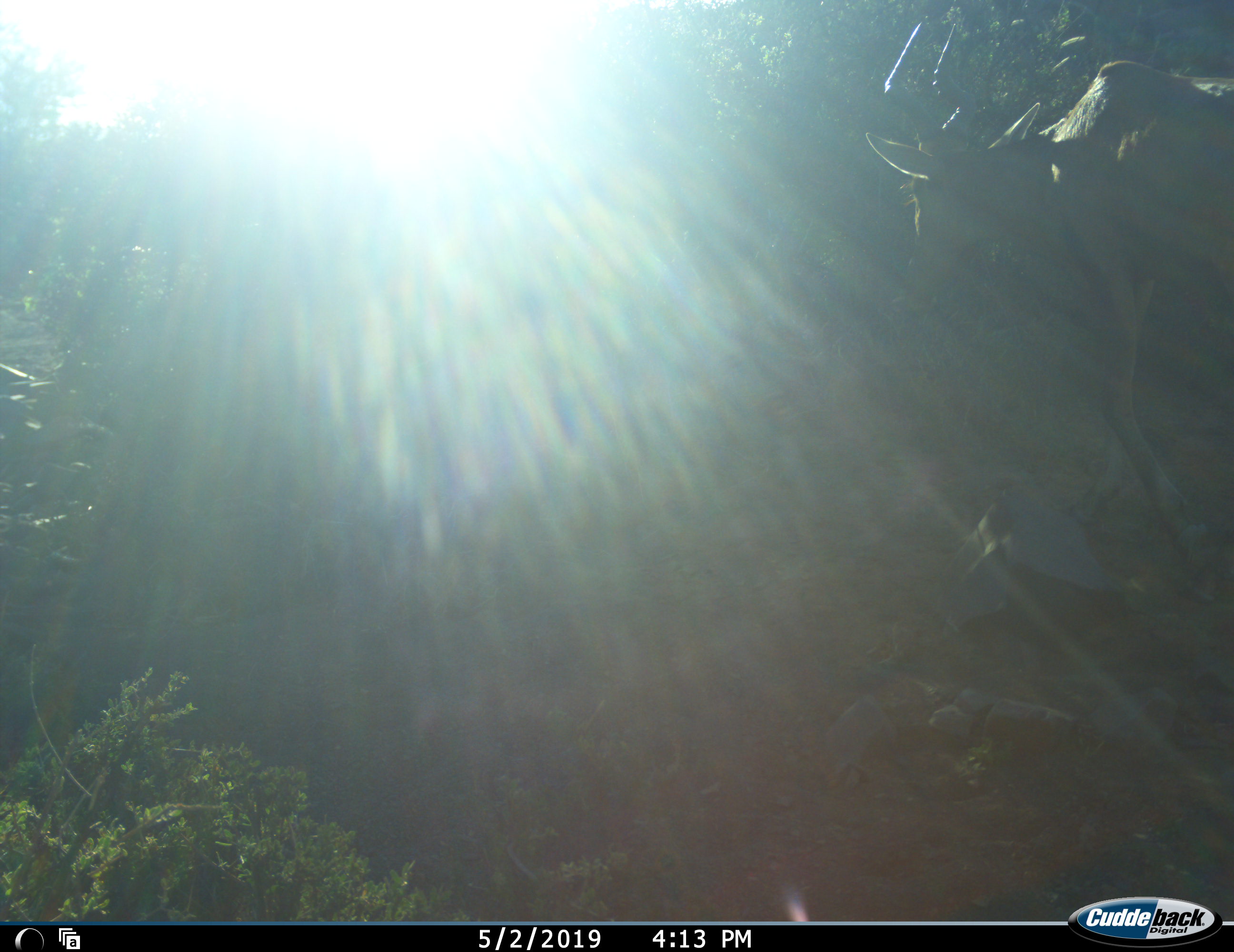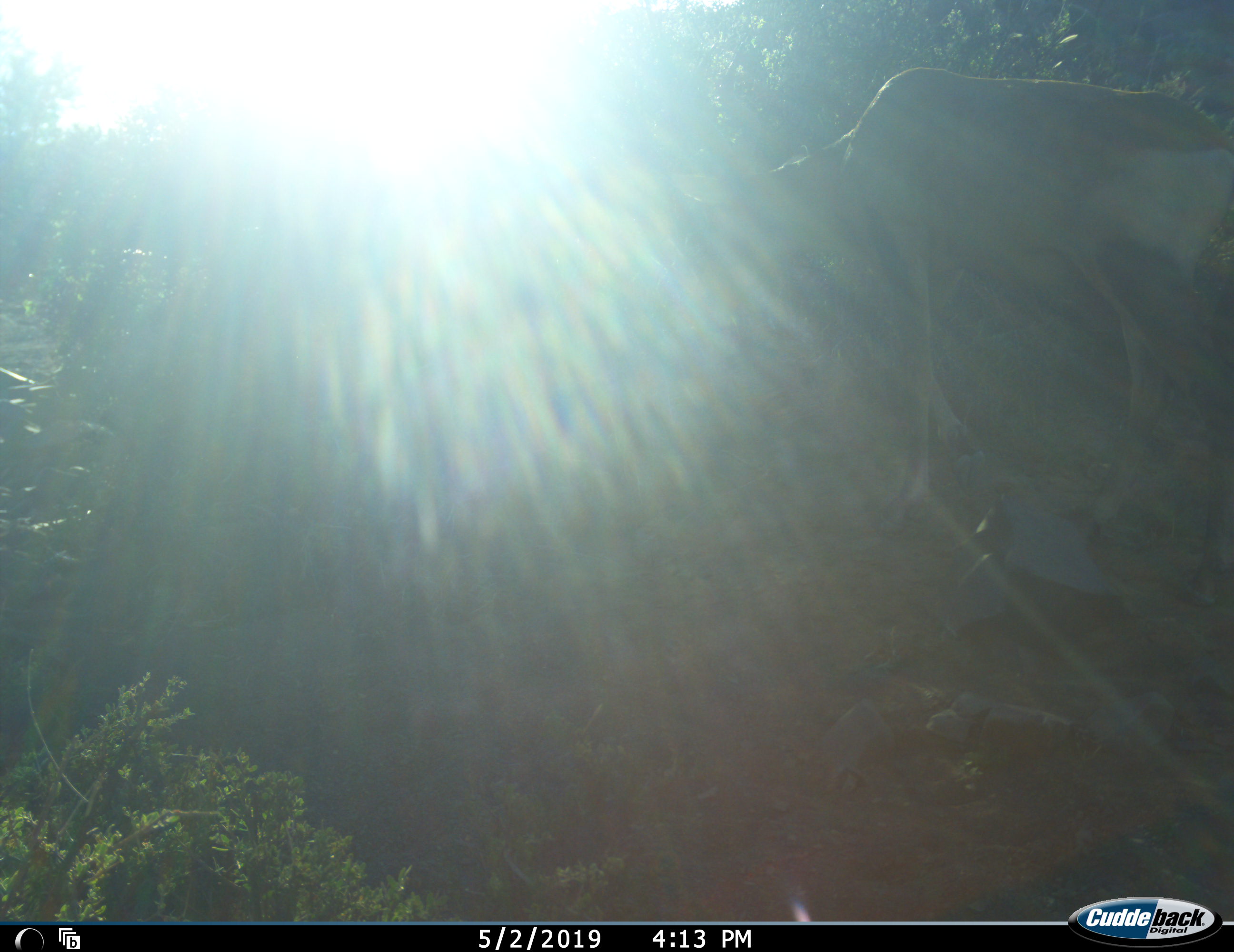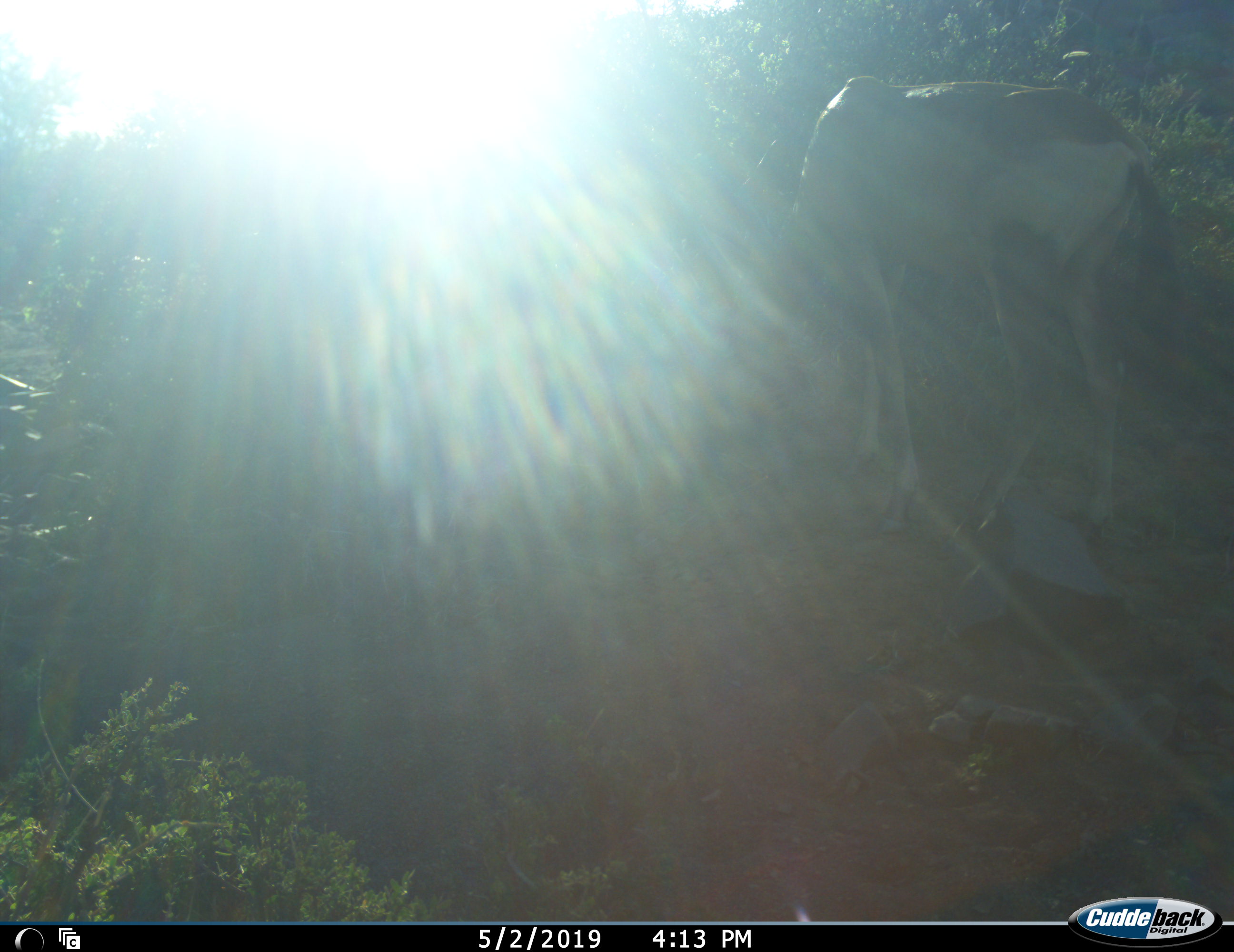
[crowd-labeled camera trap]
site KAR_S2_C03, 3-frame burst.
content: unidentified animal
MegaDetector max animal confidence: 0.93